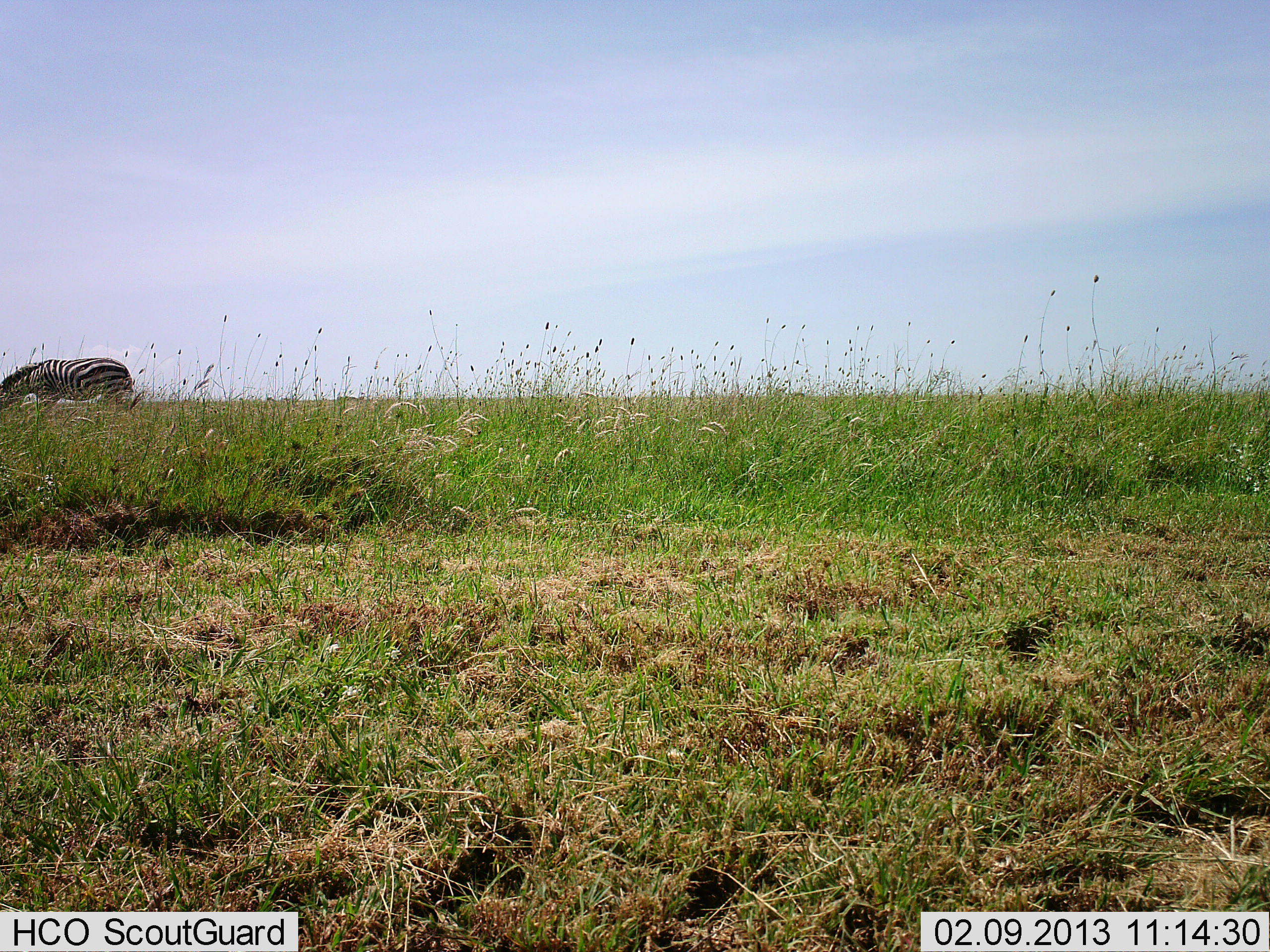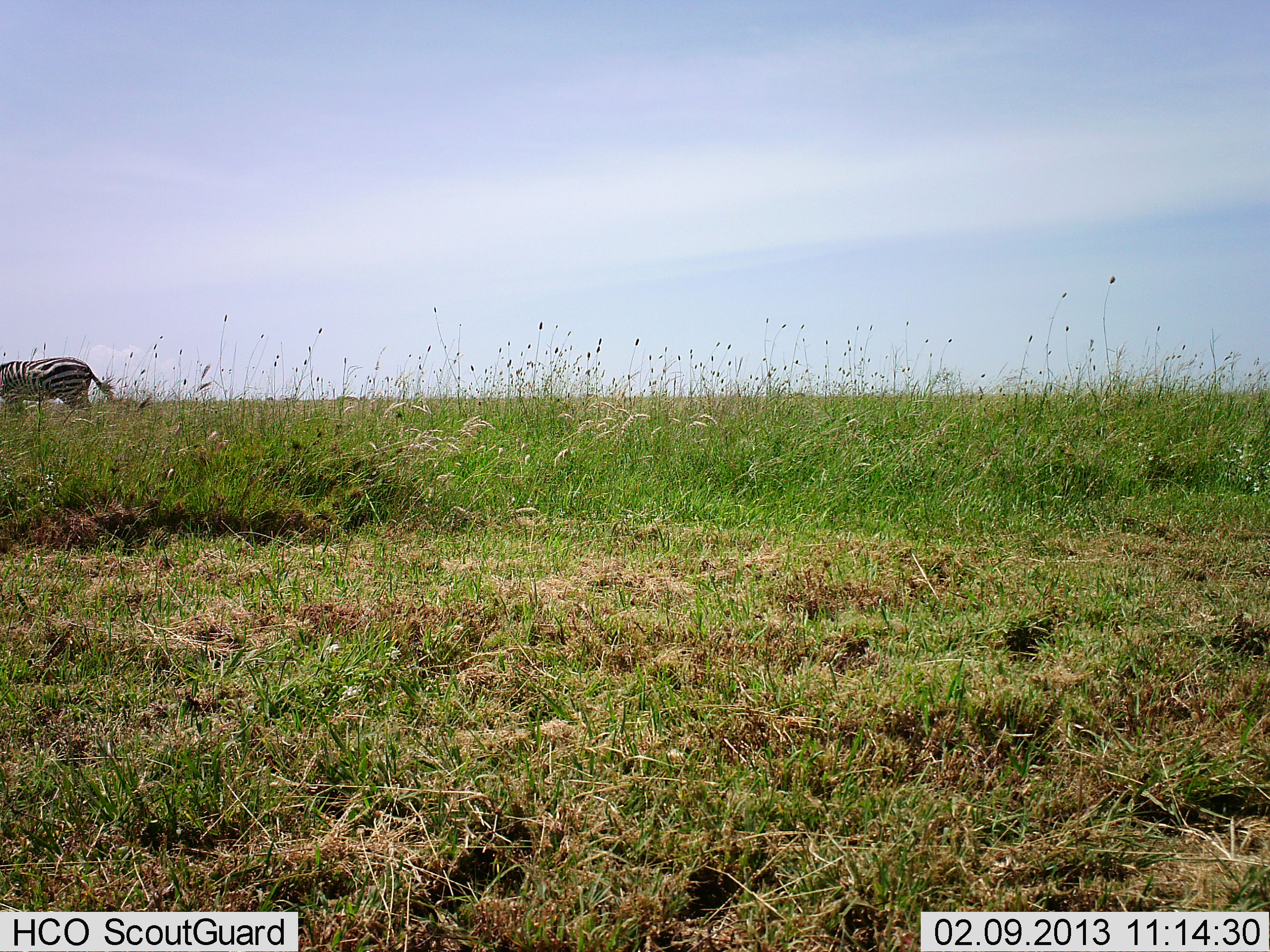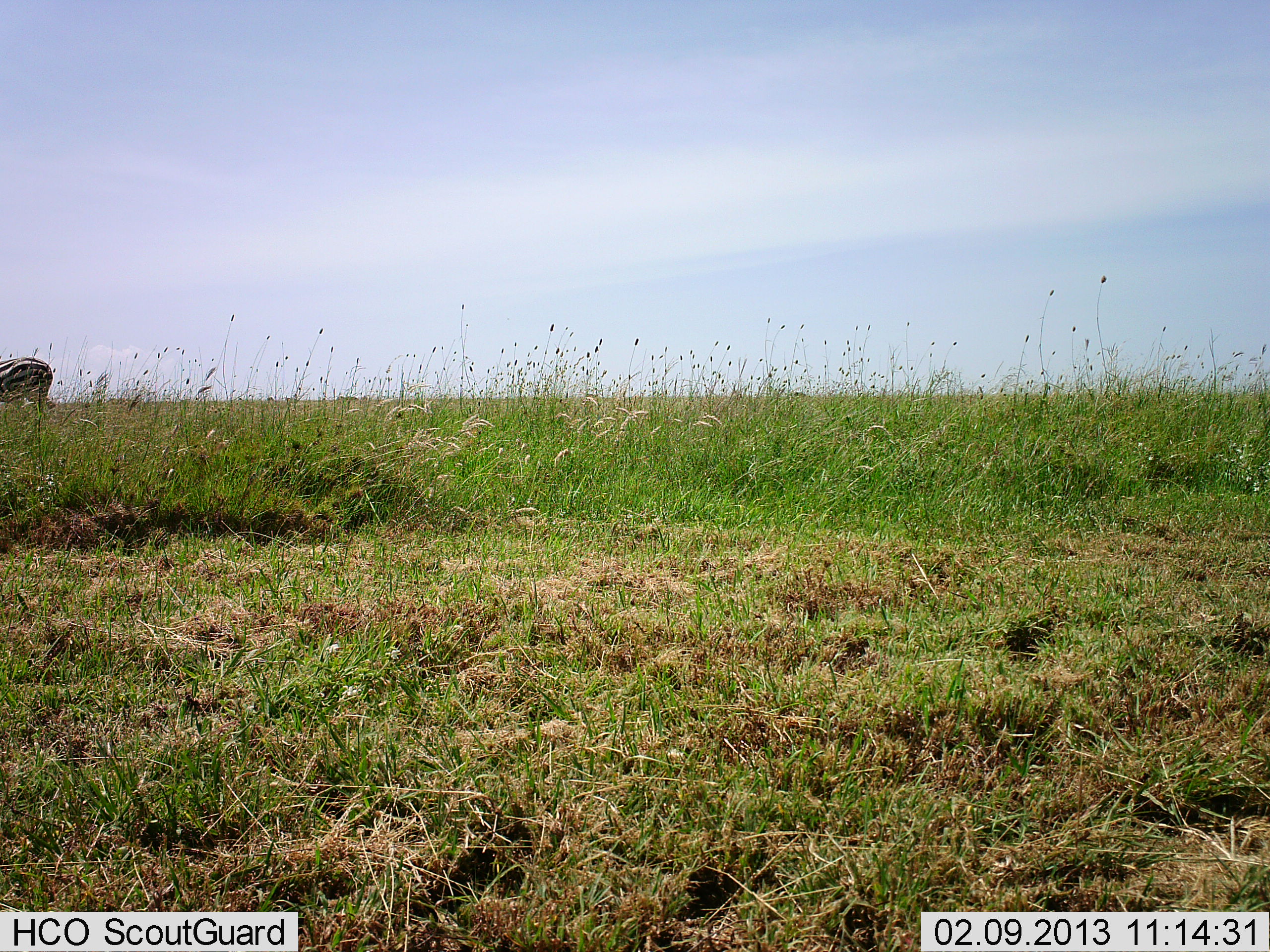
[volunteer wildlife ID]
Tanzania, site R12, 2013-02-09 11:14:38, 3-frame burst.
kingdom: Animalia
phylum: Chordata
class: Mammalia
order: Perissodactyla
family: Equidae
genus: Equus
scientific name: Equus quagga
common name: plains zebra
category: zebra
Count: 1.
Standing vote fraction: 7%.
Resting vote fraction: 0%.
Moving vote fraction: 81%.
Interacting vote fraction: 0%.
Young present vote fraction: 0%.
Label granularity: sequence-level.